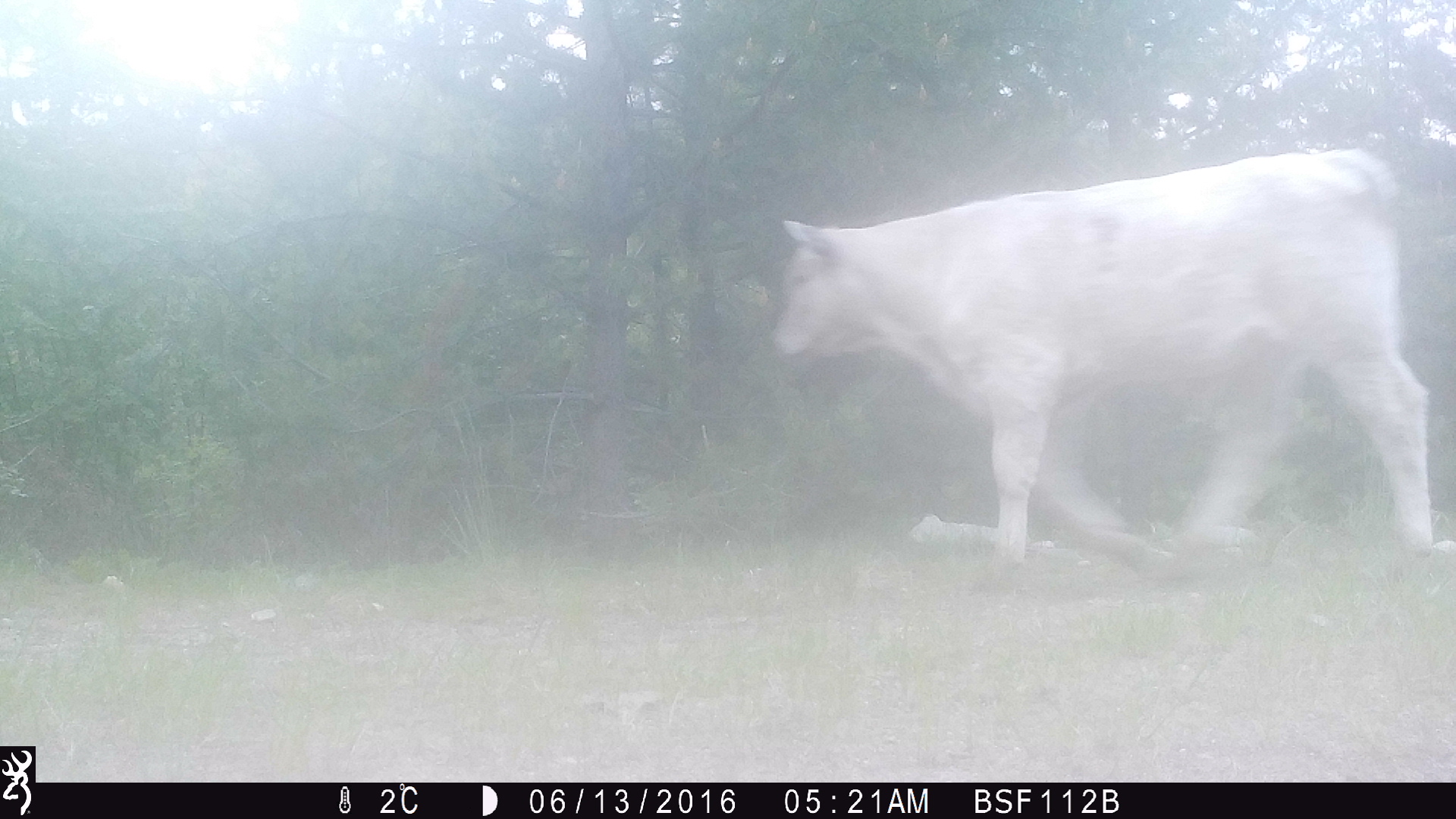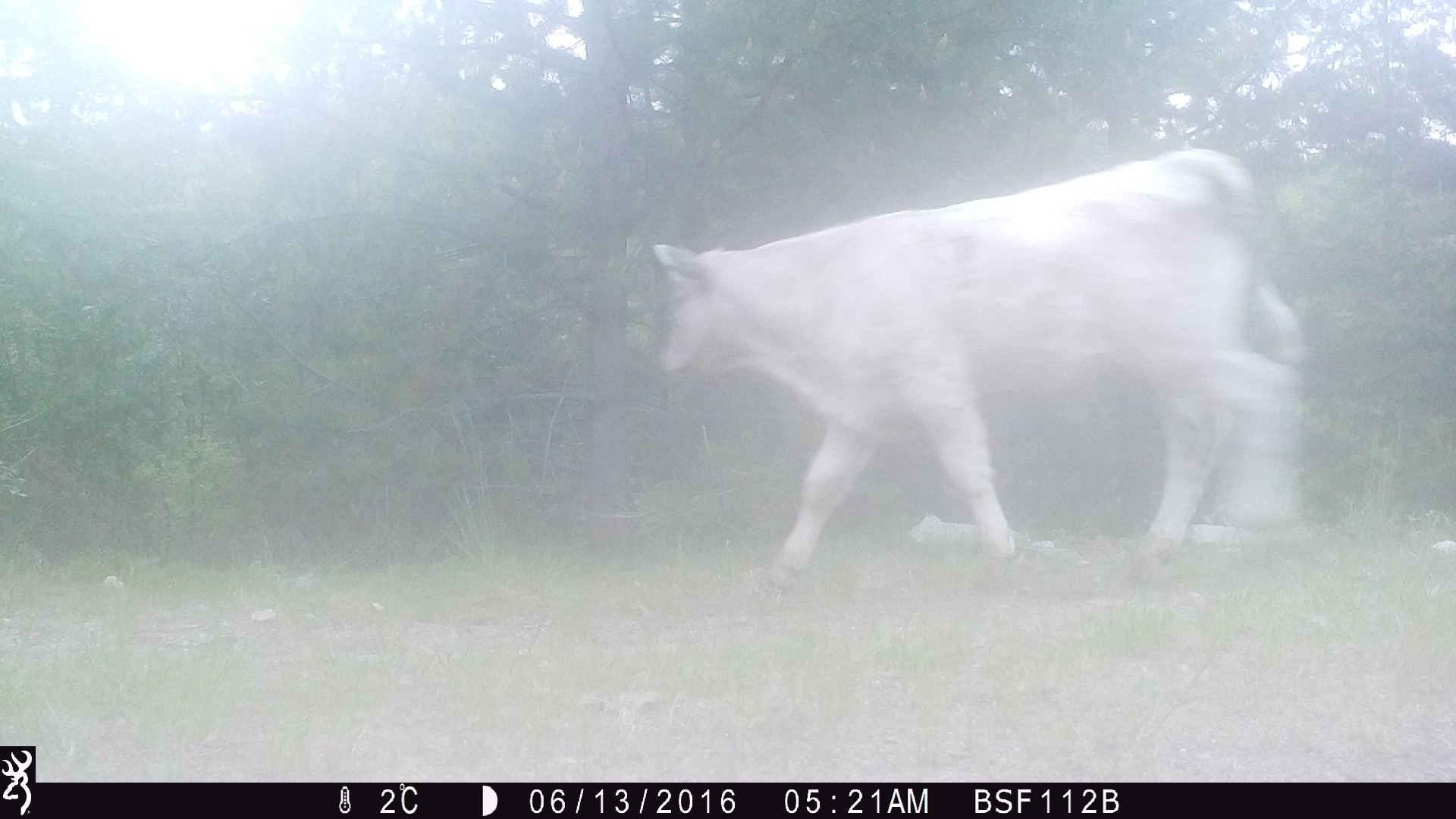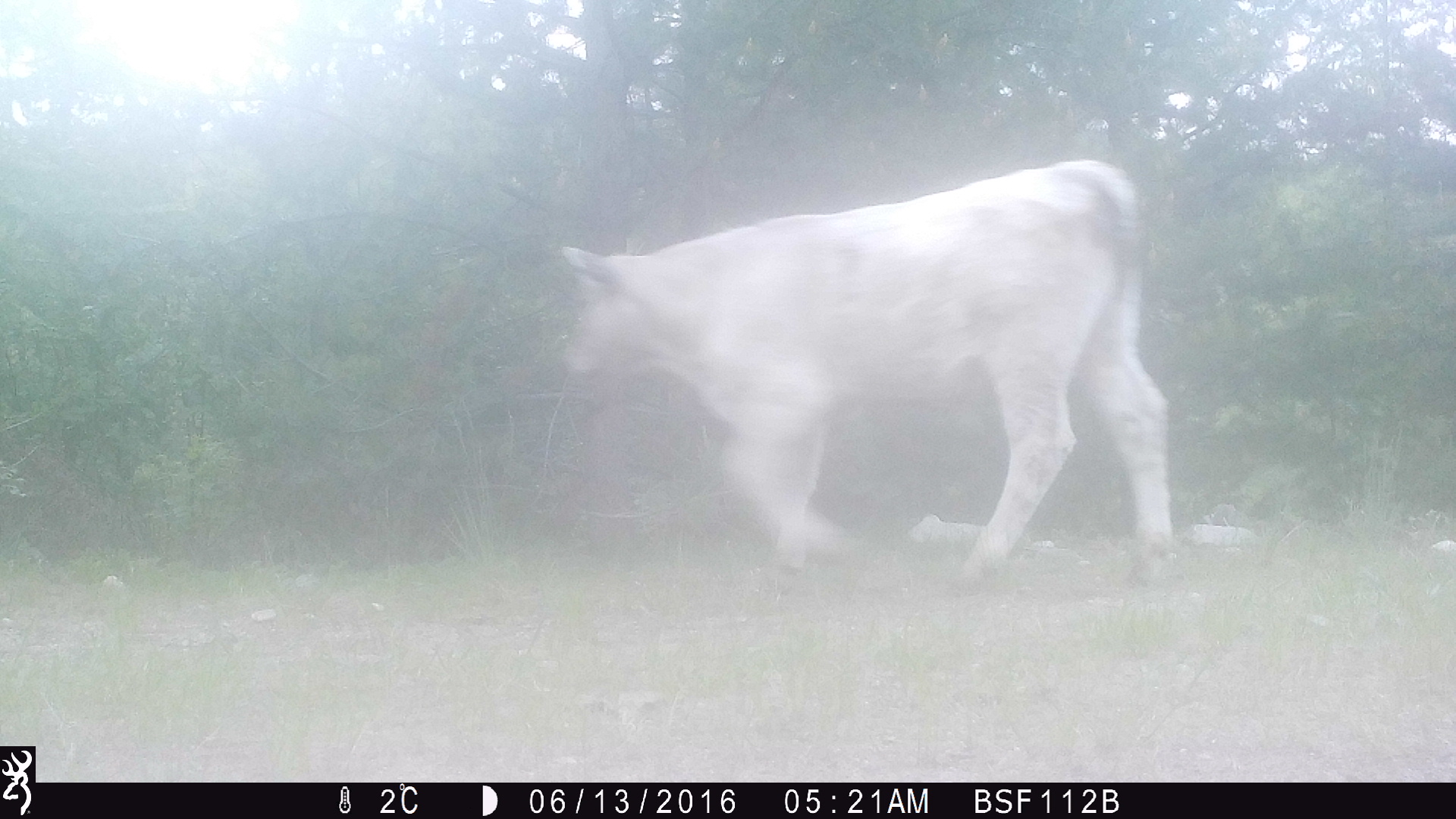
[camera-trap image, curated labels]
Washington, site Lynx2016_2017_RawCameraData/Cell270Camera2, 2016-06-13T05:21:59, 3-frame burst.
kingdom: Animalia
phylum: Chordata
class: Mammalia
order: Artiodactyla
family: Bovidae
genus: Bos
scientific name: Bos taurus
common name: domestic cattle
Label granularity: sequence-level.